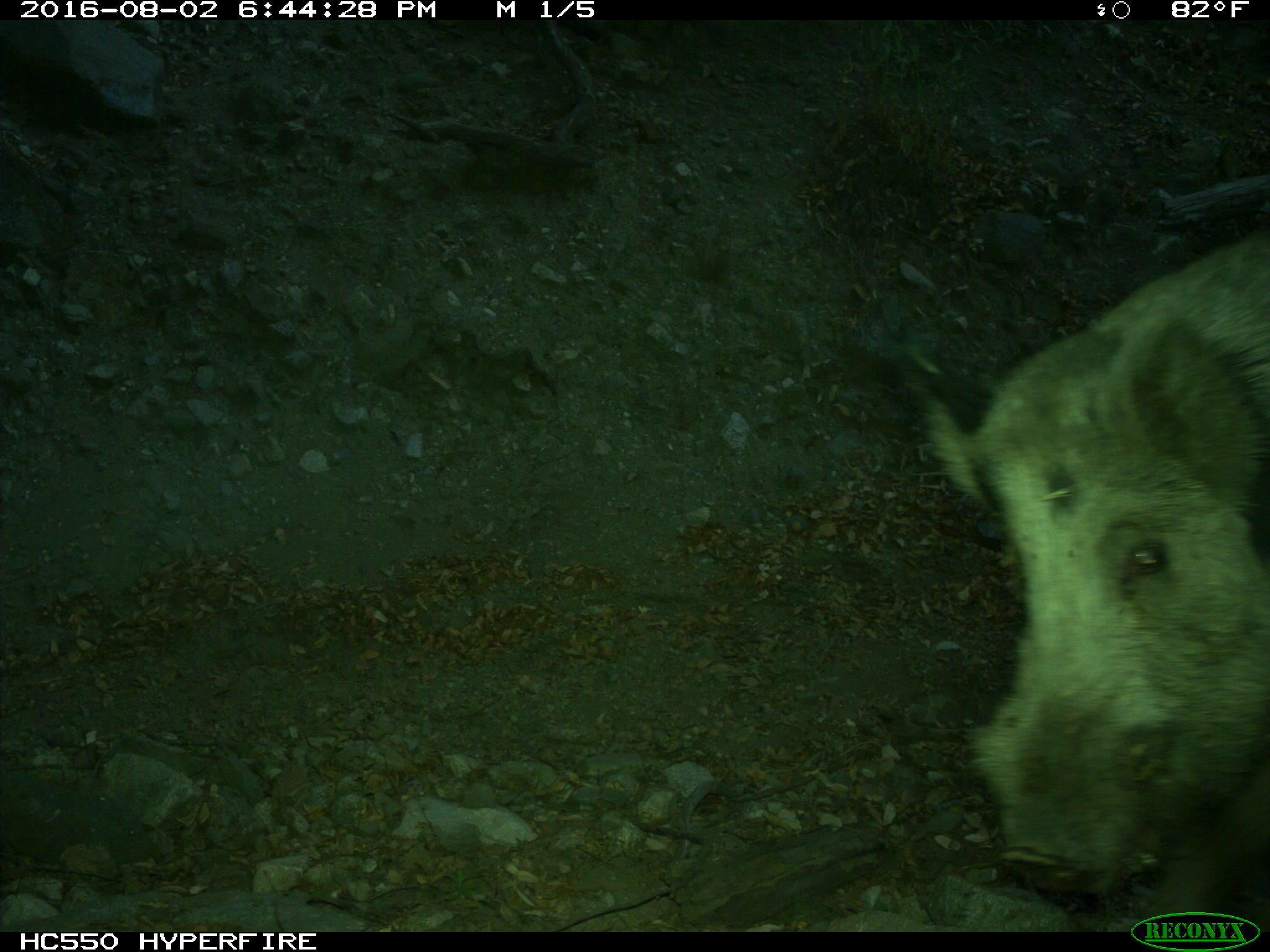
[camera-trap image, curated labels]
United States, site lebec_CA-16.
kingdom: Animalia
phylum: Chordata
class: Mammalia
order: Artiodactyla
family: Suidae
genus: Sus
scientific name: Sus scrofa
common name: wild boar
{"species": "Sus scrofa (wild boar)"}